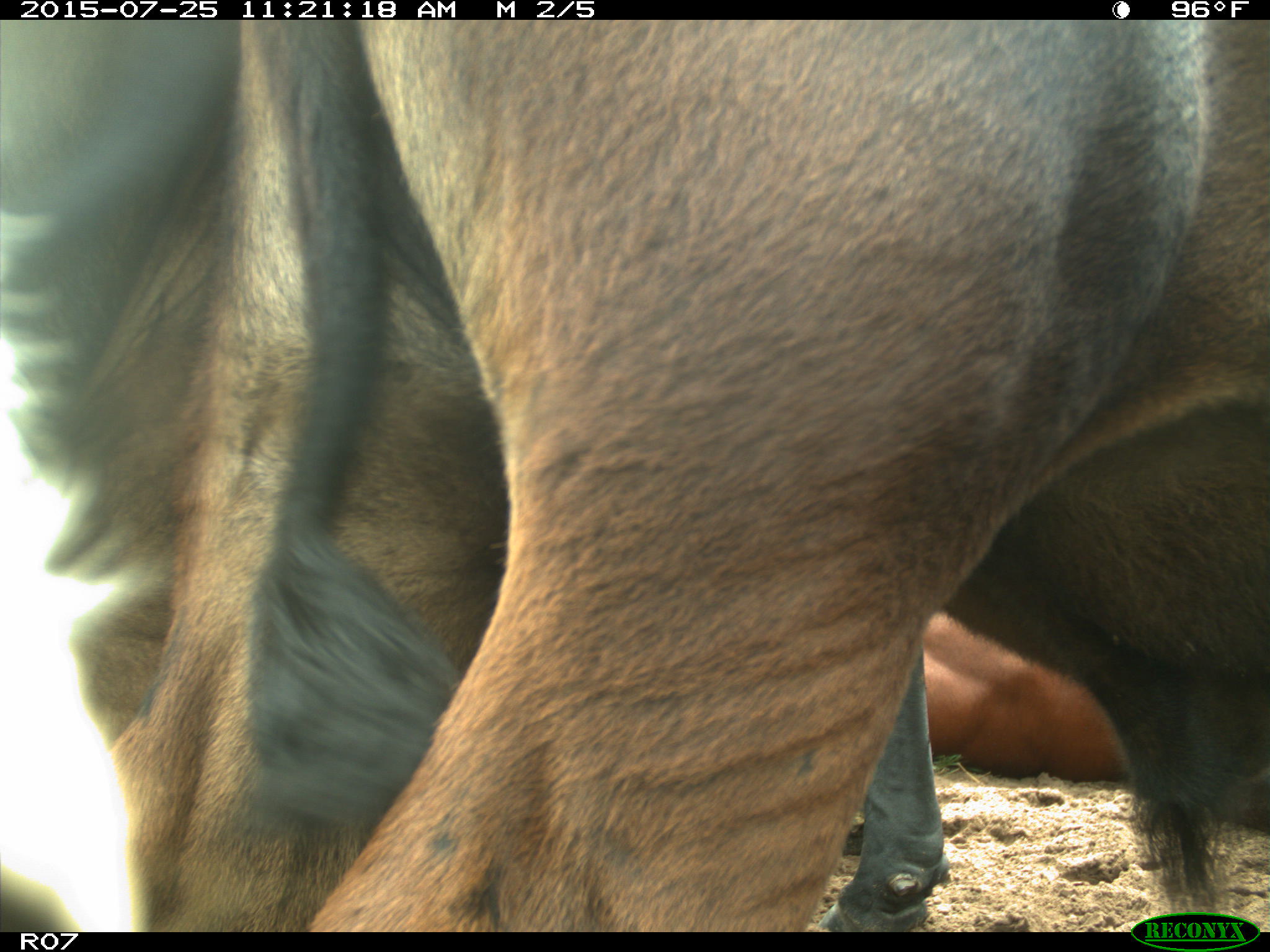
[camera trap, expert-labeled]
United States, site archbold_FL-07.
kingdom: Animalia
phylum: Chordata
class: Mammalia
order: Artiodactyla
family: Bovidae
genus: Bos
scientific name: Bos taurus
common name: domestic cow